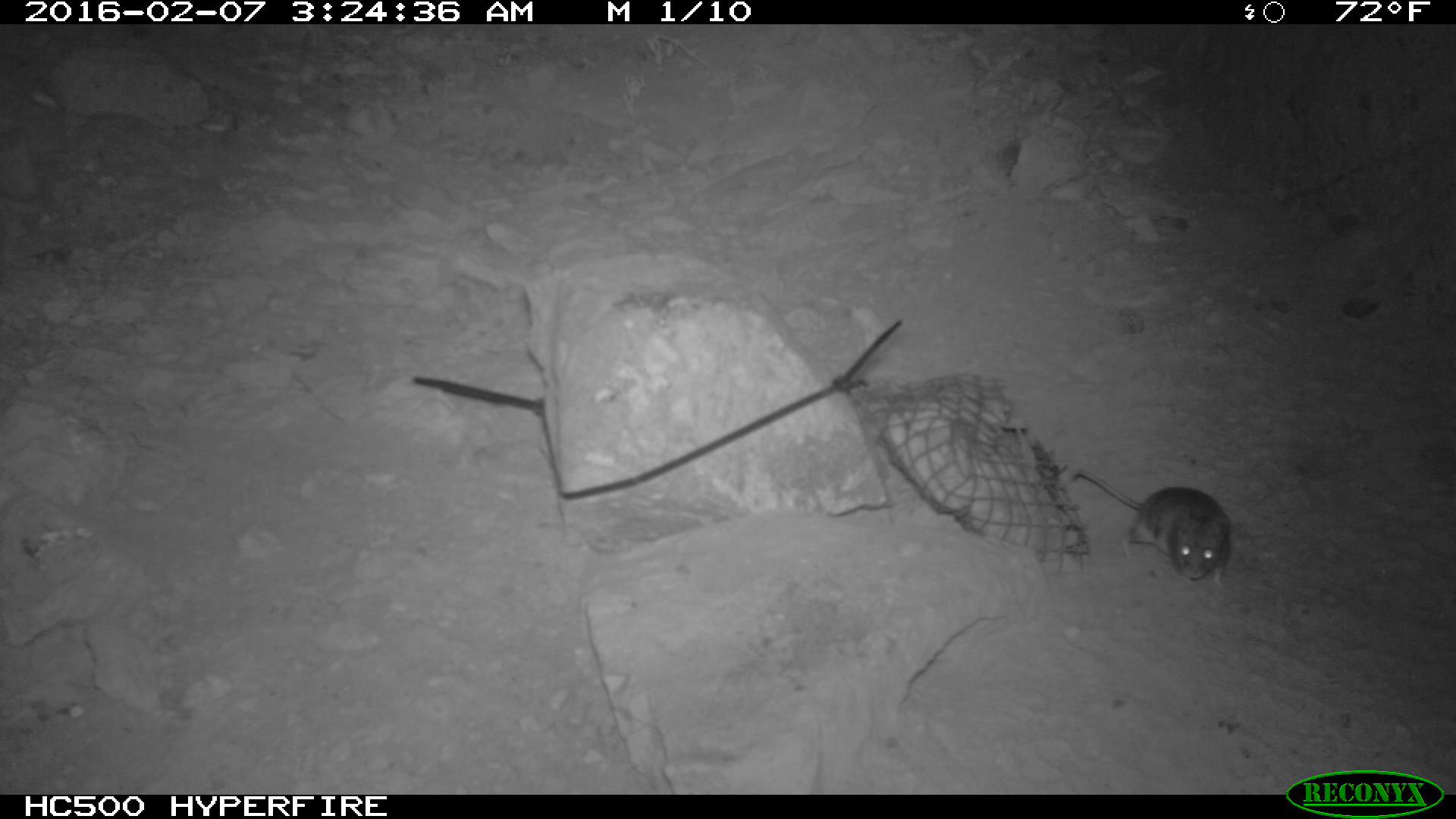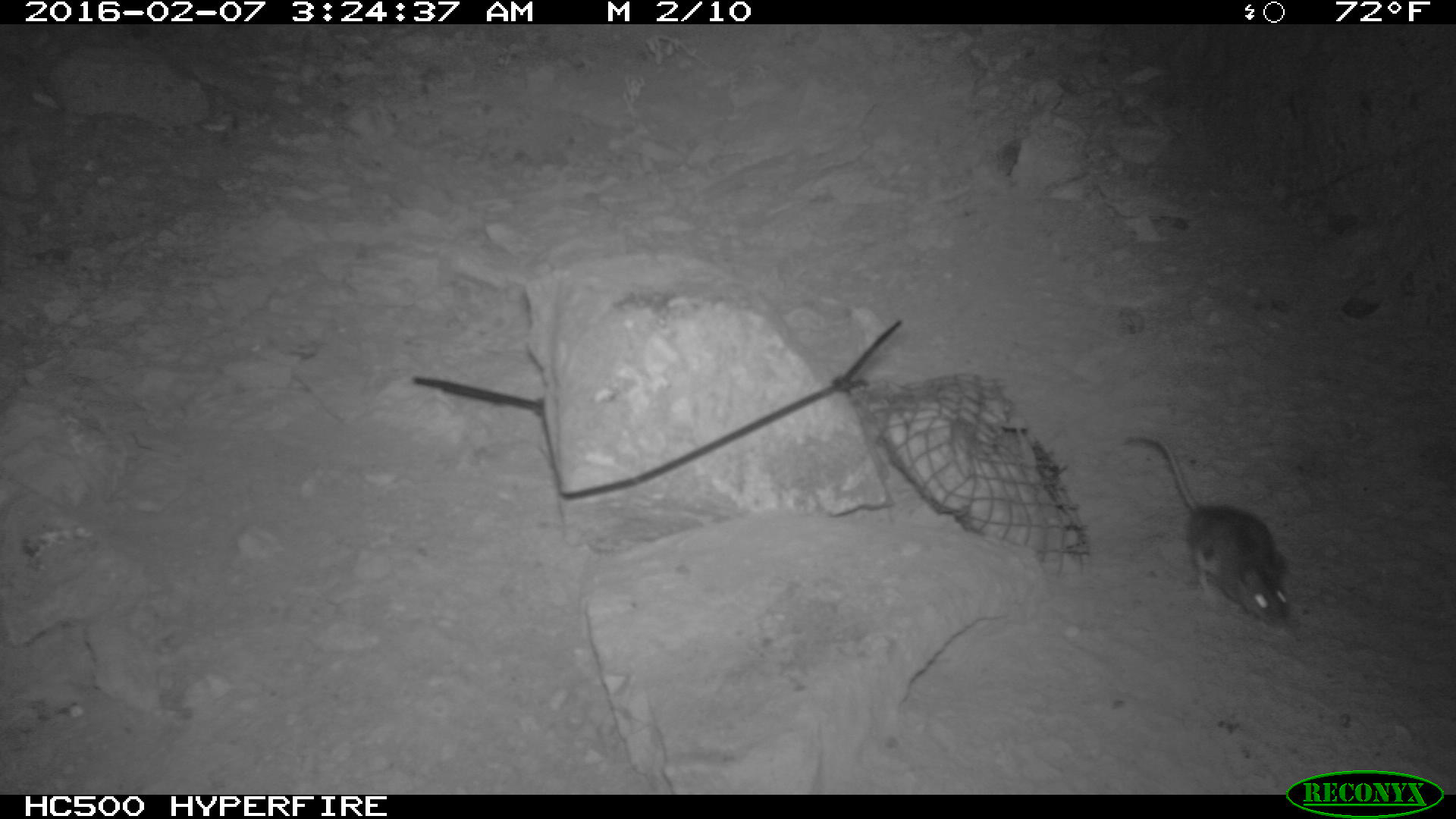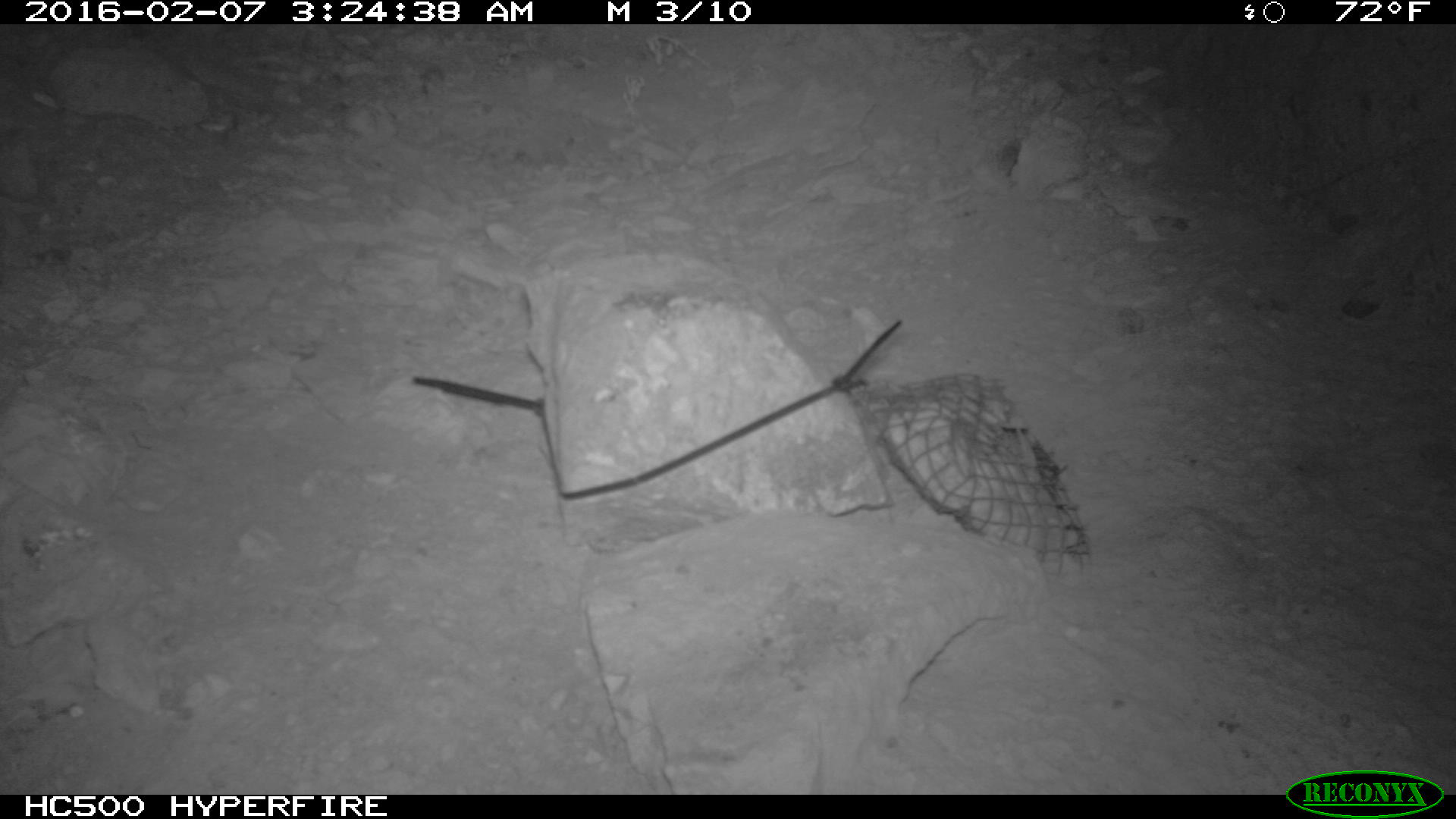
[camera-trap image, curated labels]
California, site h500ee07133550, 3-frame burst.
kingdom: Animalia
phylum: Chordata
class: Mammalia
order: Rodentia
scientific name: Rodentia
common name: rodent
Rodent (Rodentia).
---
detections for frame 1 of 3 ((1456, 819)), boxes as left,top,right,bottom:
rodent: 1075,467,1233,588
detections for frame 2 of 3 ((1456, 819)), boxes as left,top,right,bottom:
rodent: 1126,432,1294,628